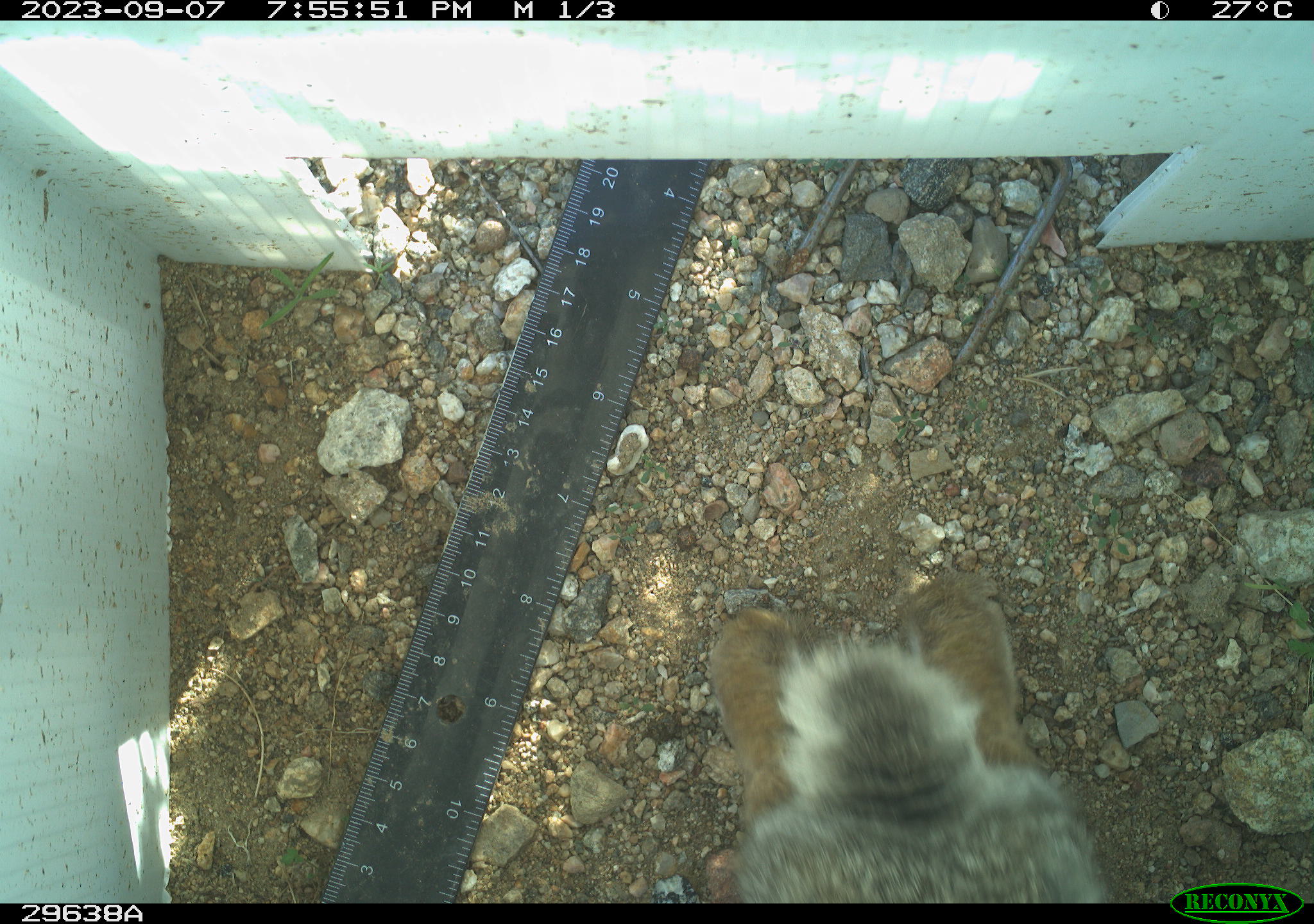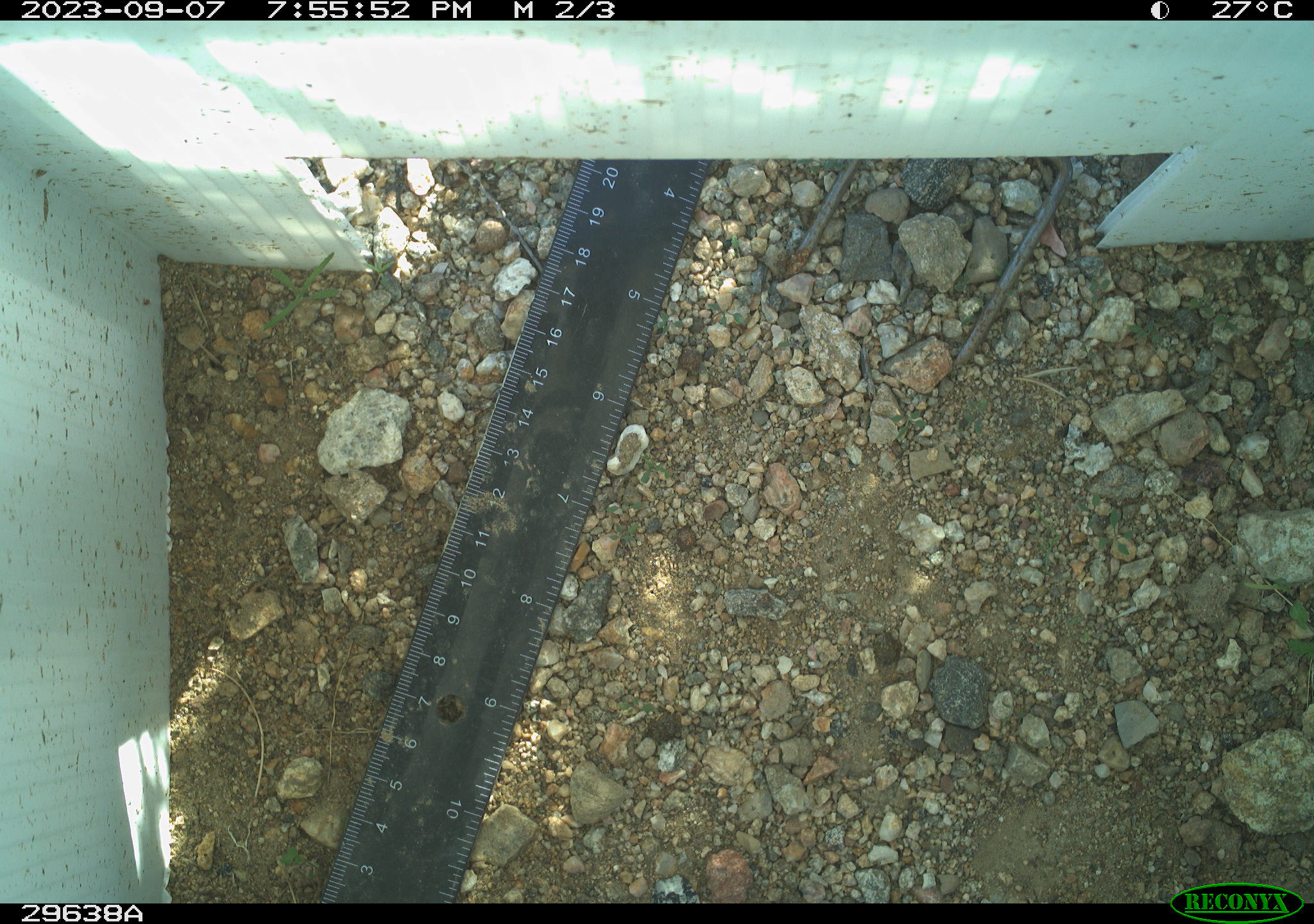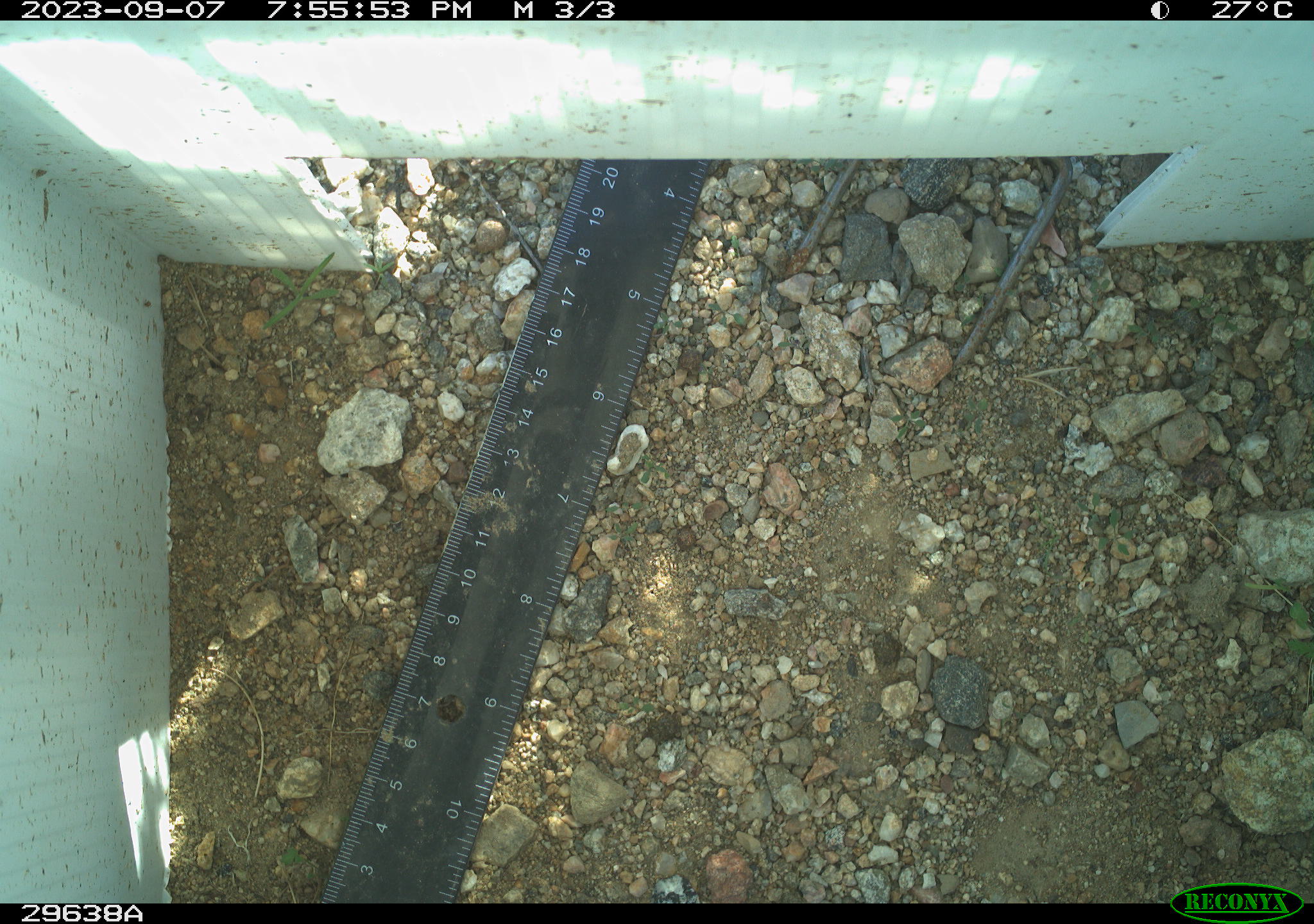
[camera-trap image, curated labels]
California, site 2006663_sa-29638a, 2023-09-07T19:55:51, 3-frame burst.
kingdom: Animalia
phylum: Chordata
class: Mammalia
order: Lagomorpha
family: Leporidae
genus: Lepus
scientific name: Lepus californicus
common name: black-tailed jackrabbit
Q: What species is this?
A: Black-tailed jackrabbit (Lepus californicus).